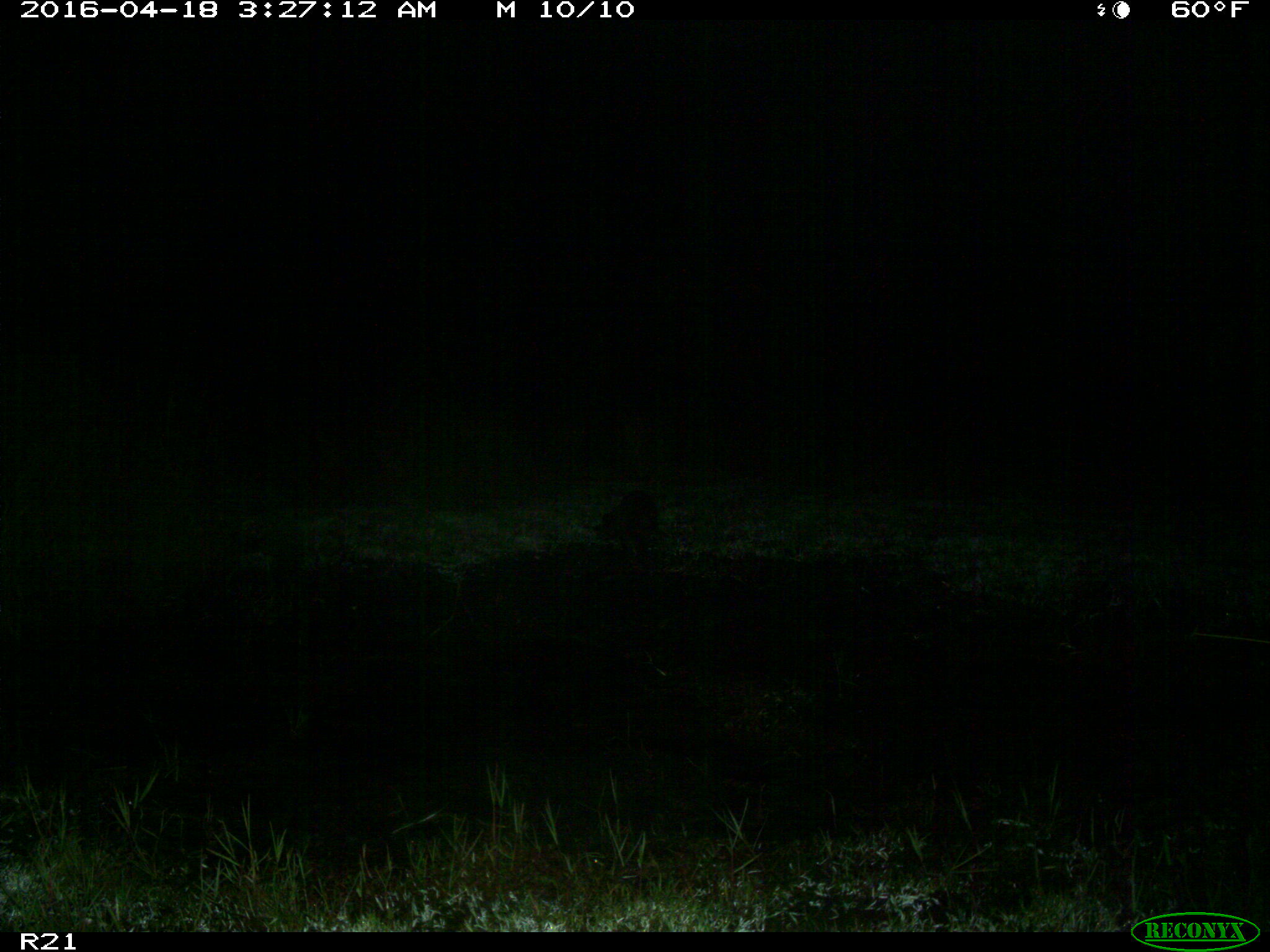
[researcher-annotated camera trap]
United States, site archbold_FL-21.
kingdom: Animalia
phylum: Chordata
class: Mammalia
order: Carnivora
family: Procyonidae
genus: Procyon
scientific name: Procyon lotor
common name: common raccoon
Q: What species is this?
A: Procyon lotor (common raccoon).